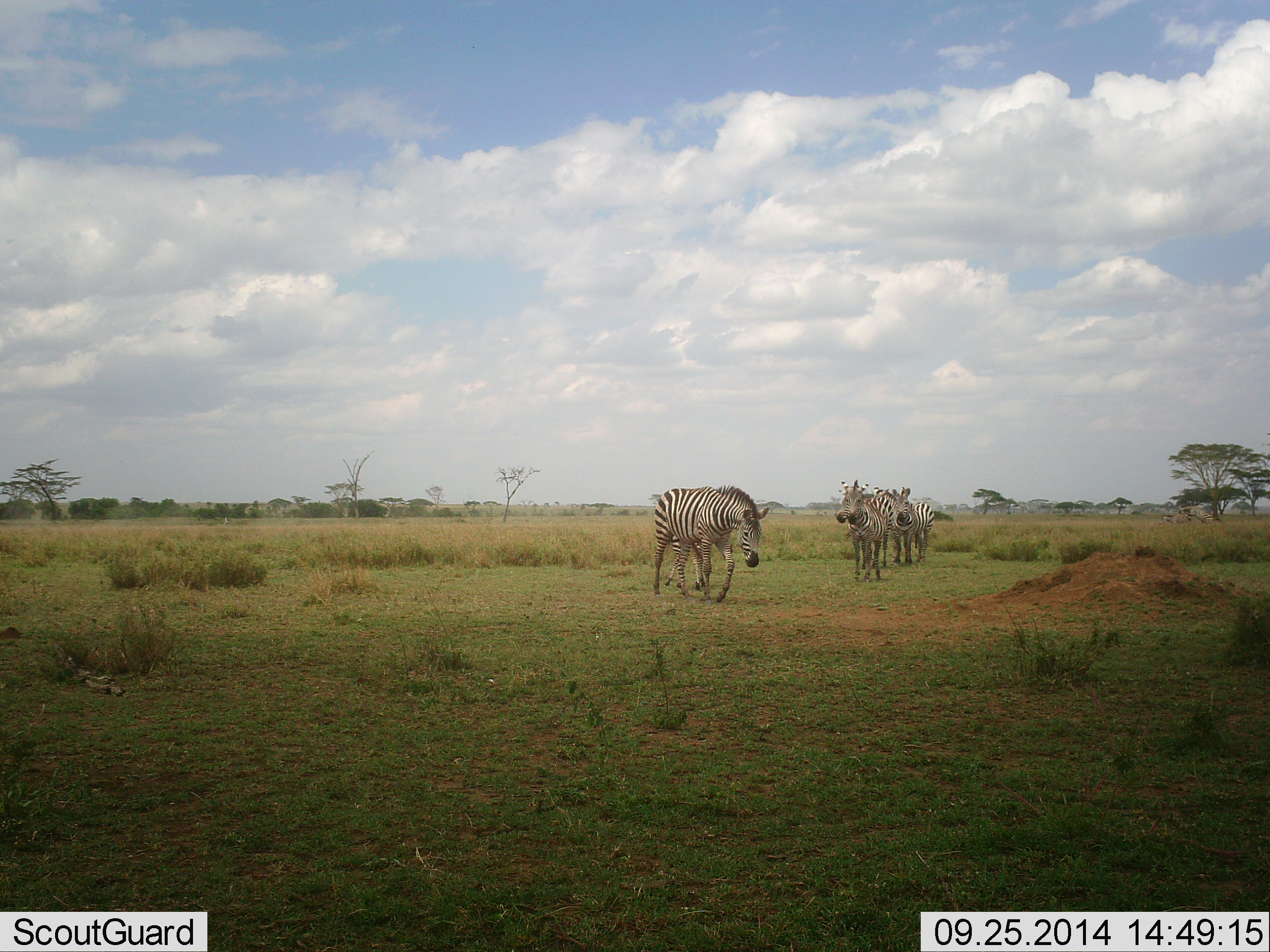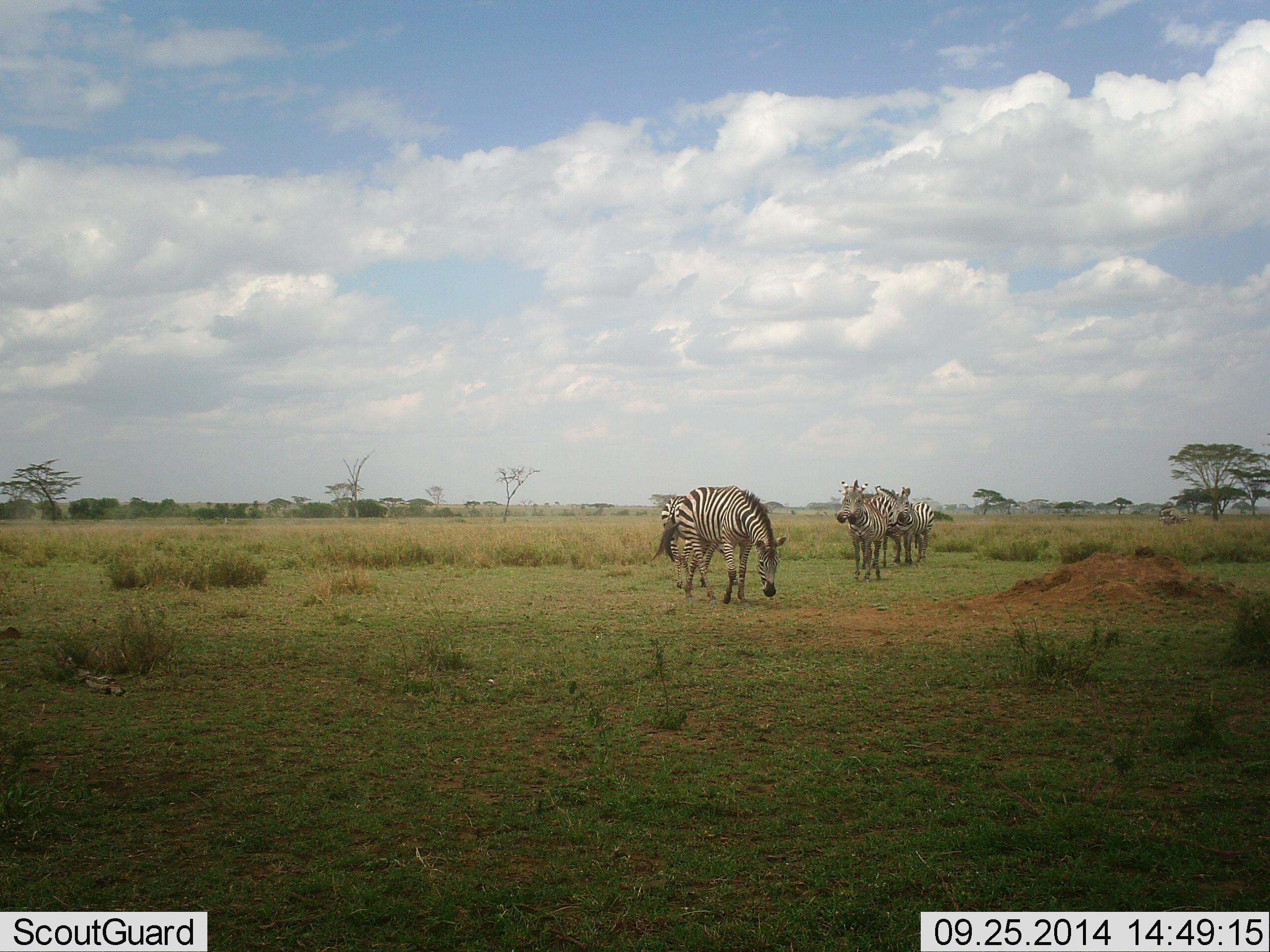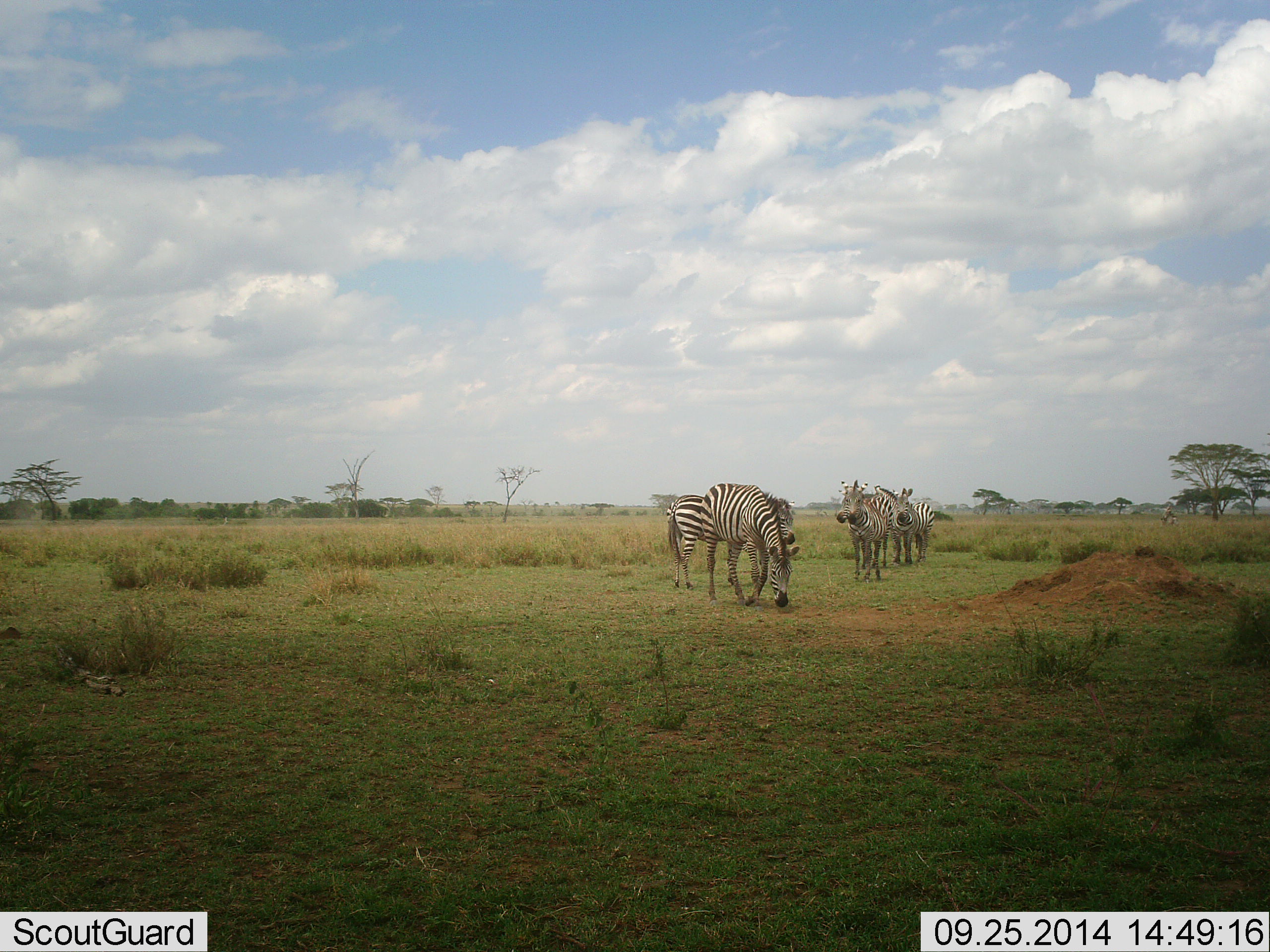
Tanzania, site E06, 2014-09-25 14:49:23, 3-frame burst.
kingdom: Animalia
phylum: Chordata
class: Mammalia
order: Perissodactyla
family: Equidae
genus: Equus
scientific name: Equus quagga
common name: plains zebra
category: zebra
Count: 5.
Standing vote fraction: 60%.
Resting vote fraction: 0%.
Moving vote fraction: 60%.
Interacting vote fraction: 0%.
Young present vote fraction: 0%.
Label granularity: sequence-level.